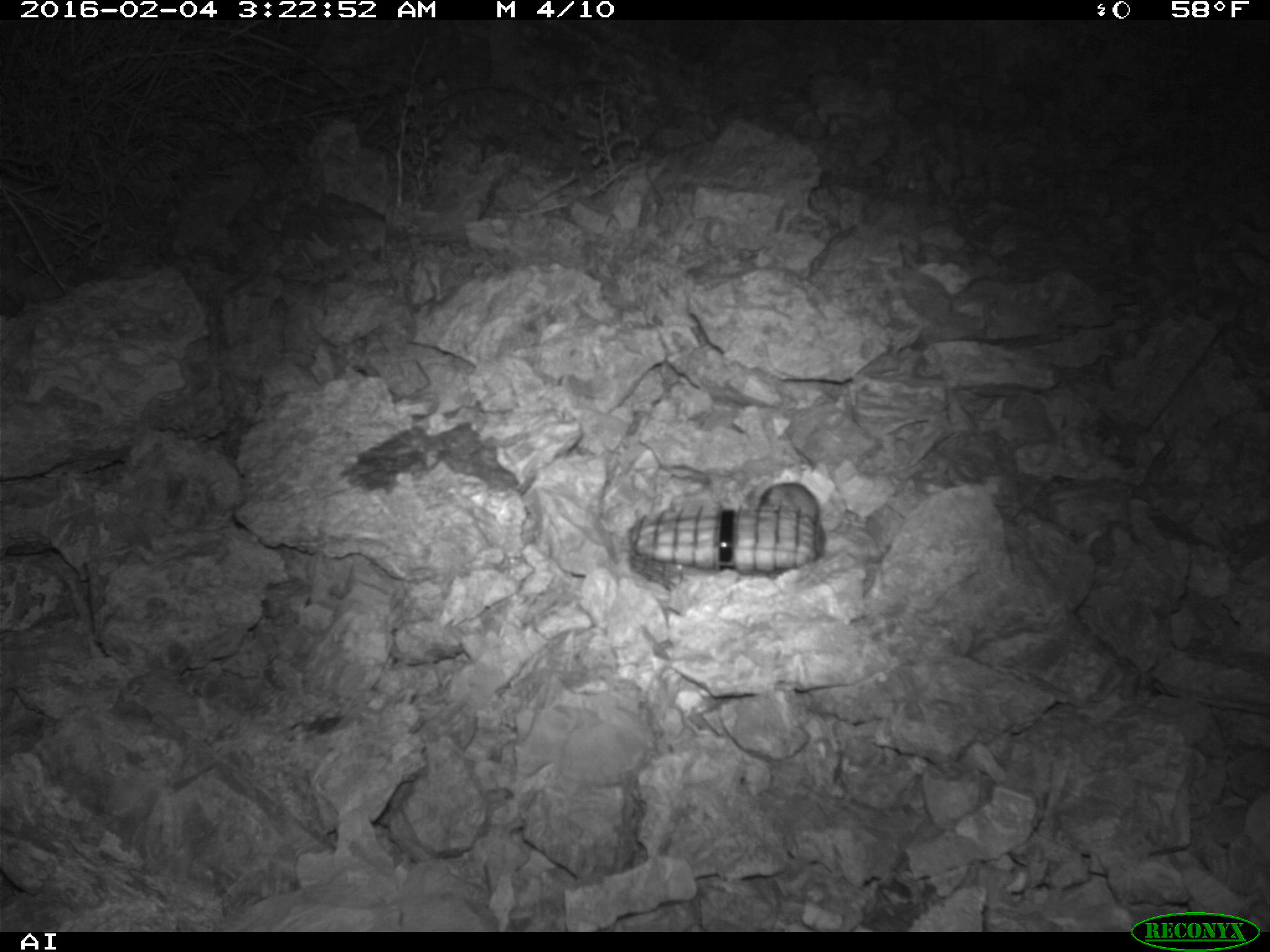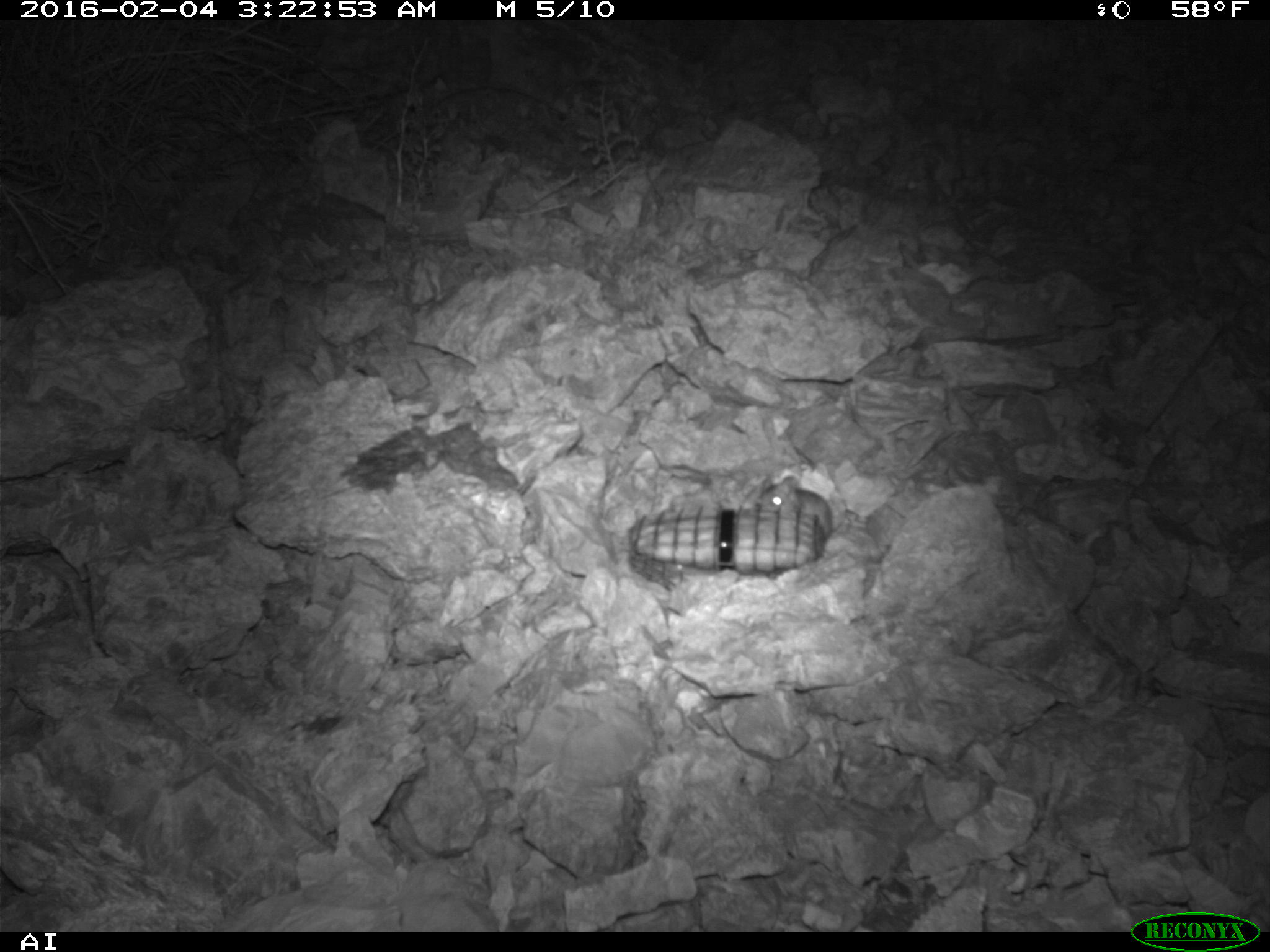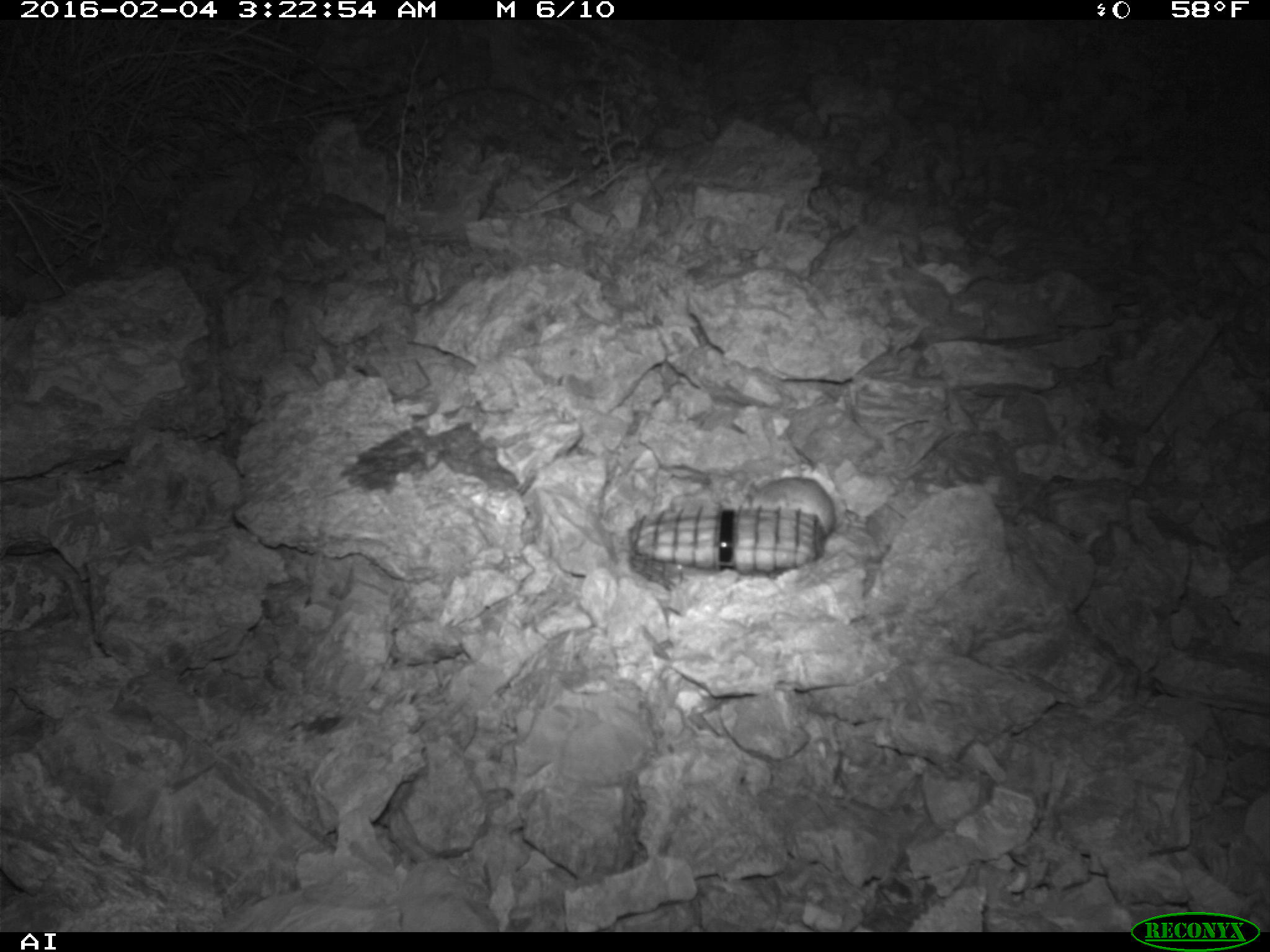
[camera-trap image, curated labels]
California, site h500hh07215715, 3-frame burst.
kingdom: Animalia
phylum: Chordata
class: Mammalia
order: Rodentia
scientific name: Rodentia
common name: rodent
Rodent (Rodentia).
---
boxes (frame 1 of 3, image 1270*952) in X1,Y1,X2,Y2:
rodent: 762,483,825,559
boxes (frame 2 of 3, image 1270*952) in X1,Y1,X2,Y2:
rodent: 756,475,832,539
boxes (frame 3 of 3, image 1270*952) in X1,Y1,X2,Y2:
rodent: 740,475,872,542